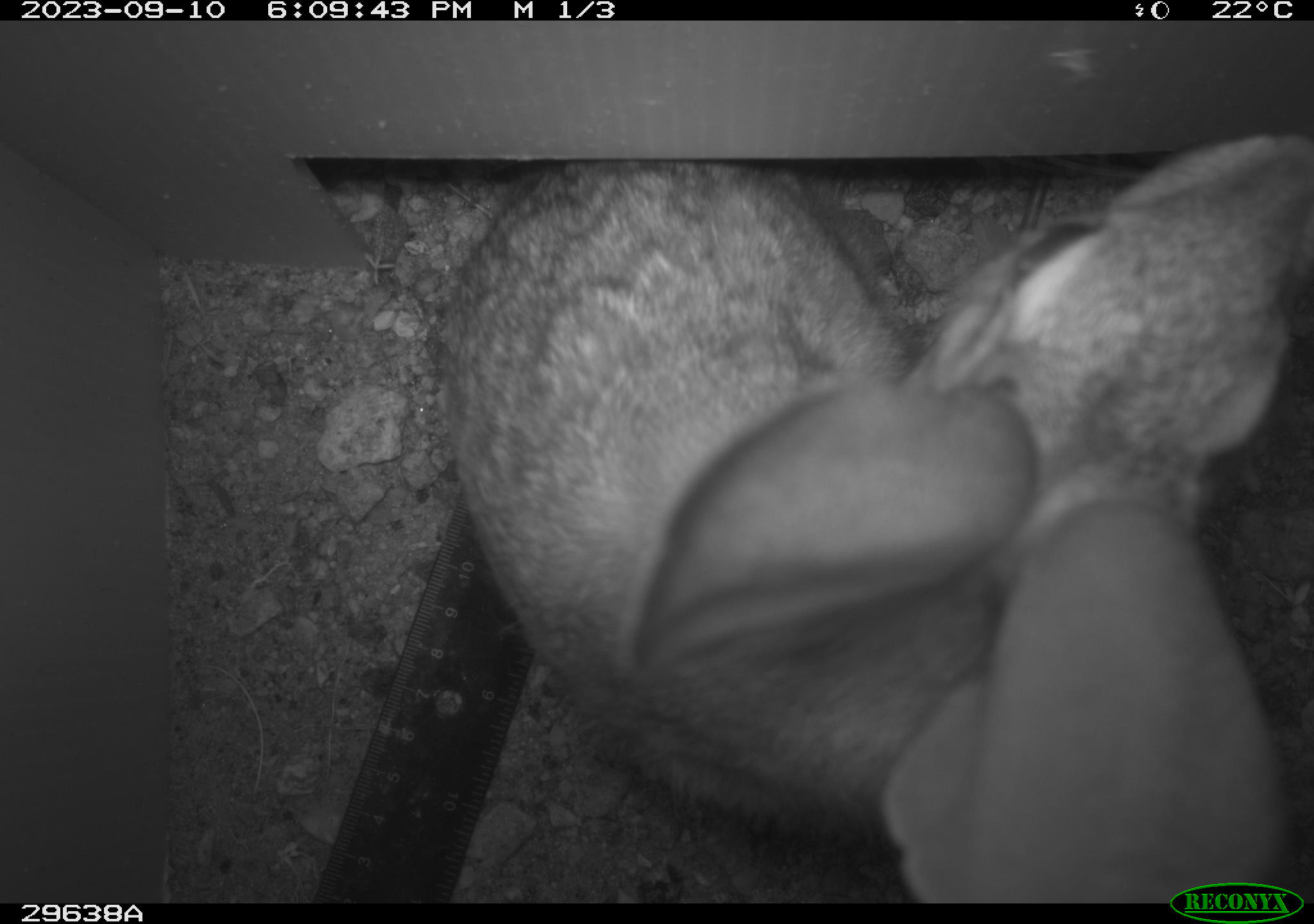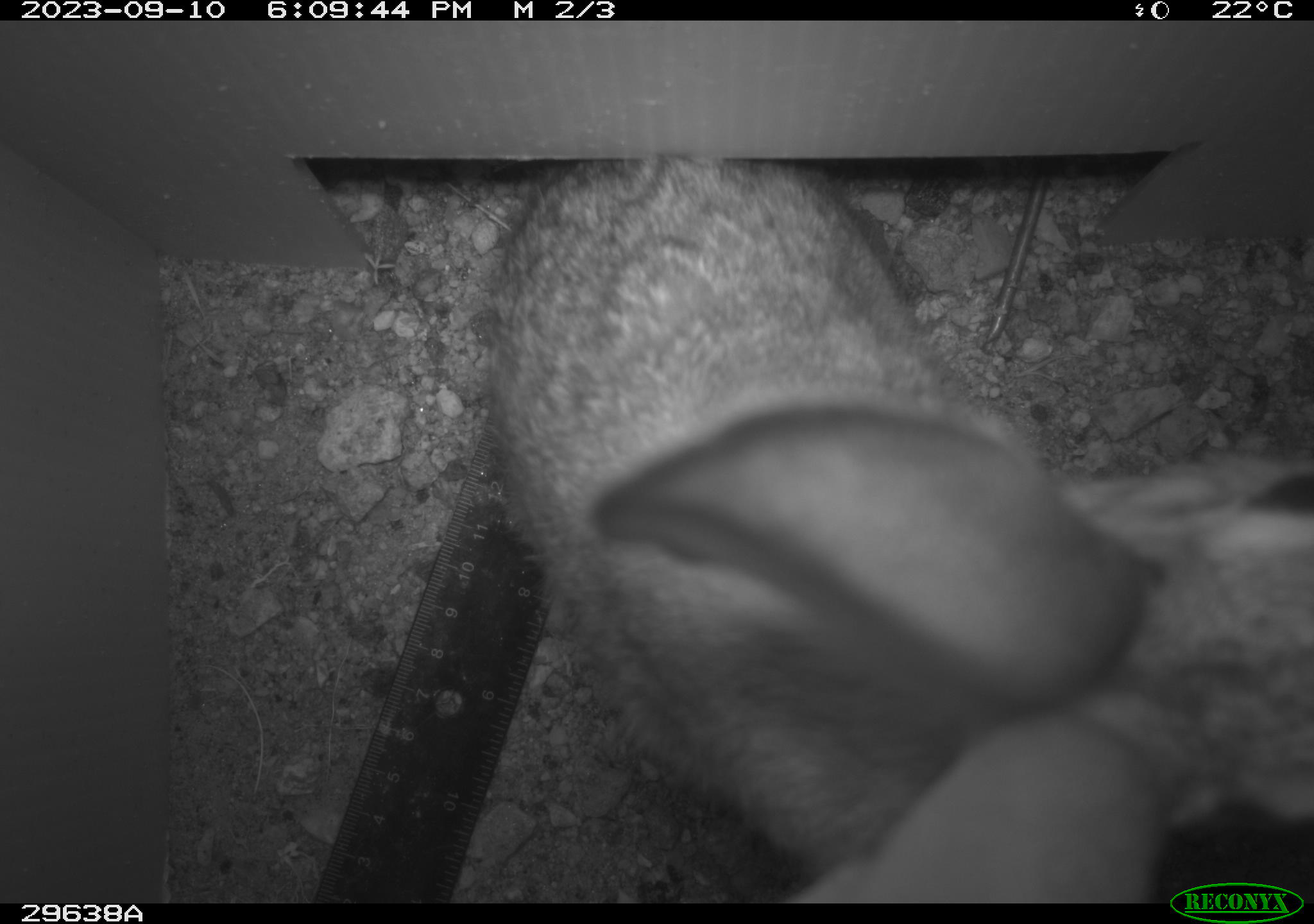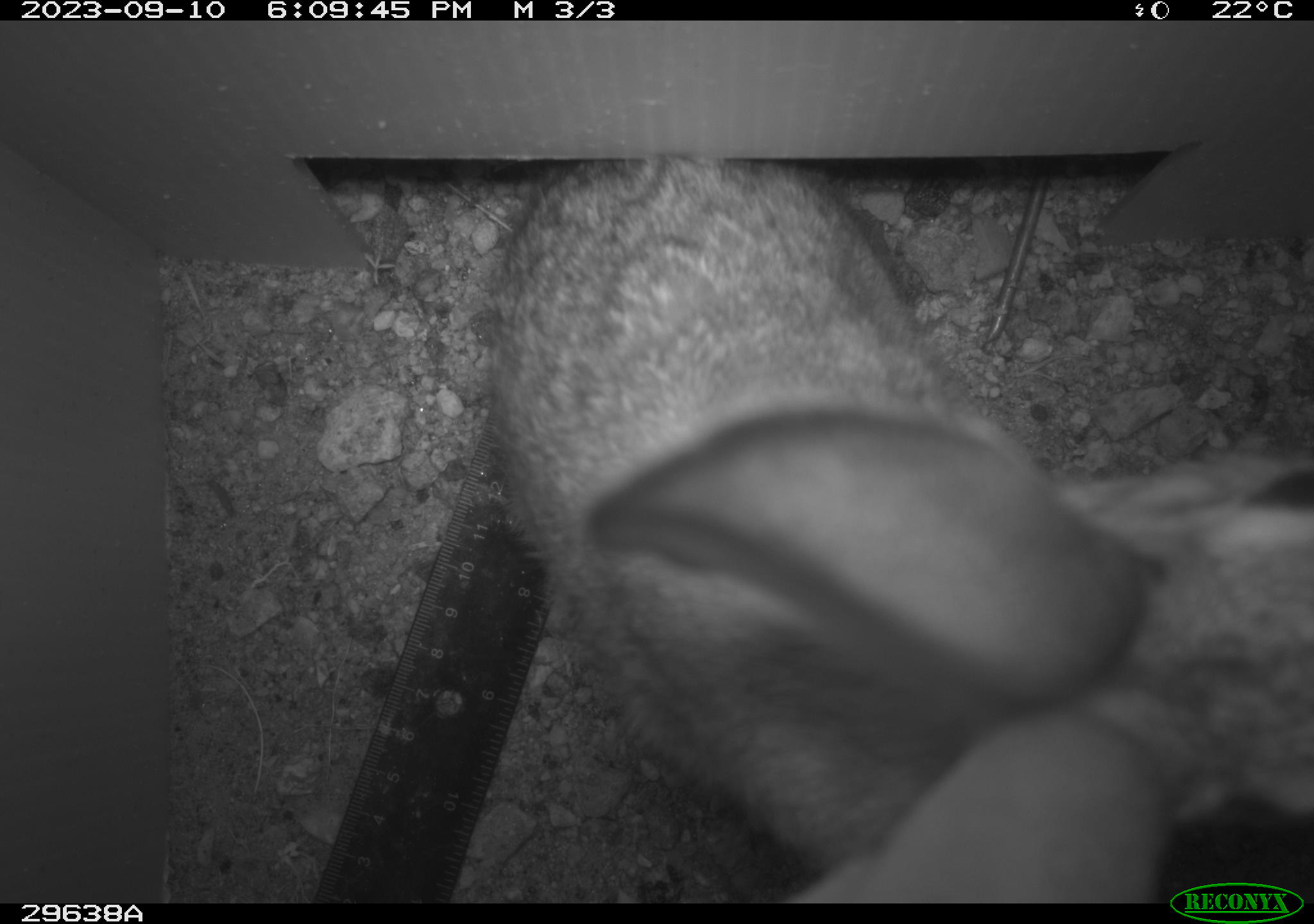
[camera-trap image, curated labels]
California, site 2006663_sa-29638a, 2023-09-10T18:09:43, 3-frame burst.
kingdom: Animalia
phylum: Chordata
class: Mammalia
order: Lagomorpha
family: Leporidae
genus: Lepus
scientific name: Lepus californicus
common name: black-tailed jackrabbit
Black-tailed jackrabbit (Lepus californicus).